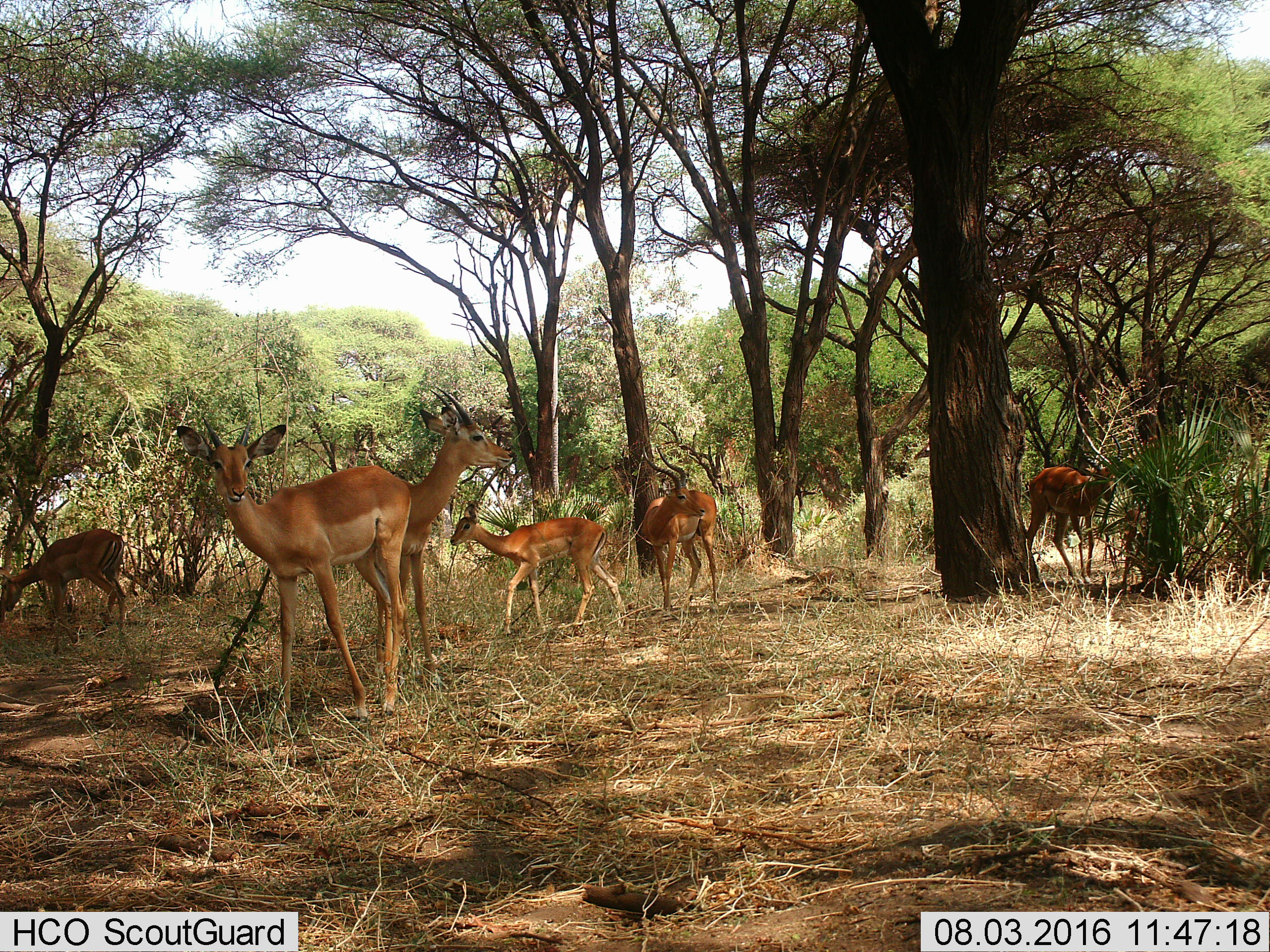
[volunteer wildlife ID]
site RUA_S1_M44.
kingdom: Animalia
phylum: Chordata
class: Mammalia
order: Artiodactyla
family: Bovidae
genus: Aepyceros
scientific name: Aepyceros melampus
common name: impala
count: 6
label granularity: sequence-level